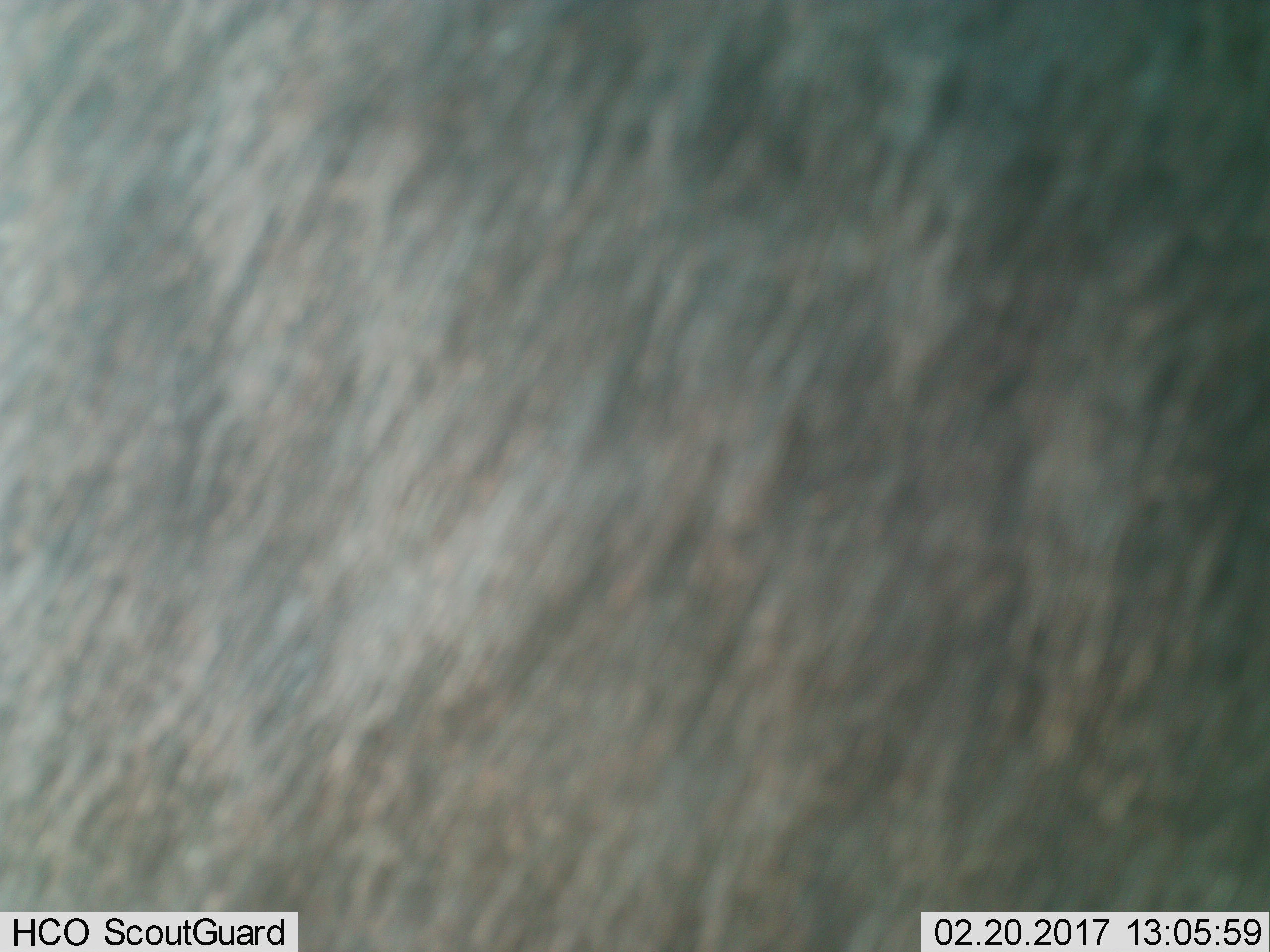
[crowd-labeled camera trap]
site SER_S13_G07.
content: unidentified animal